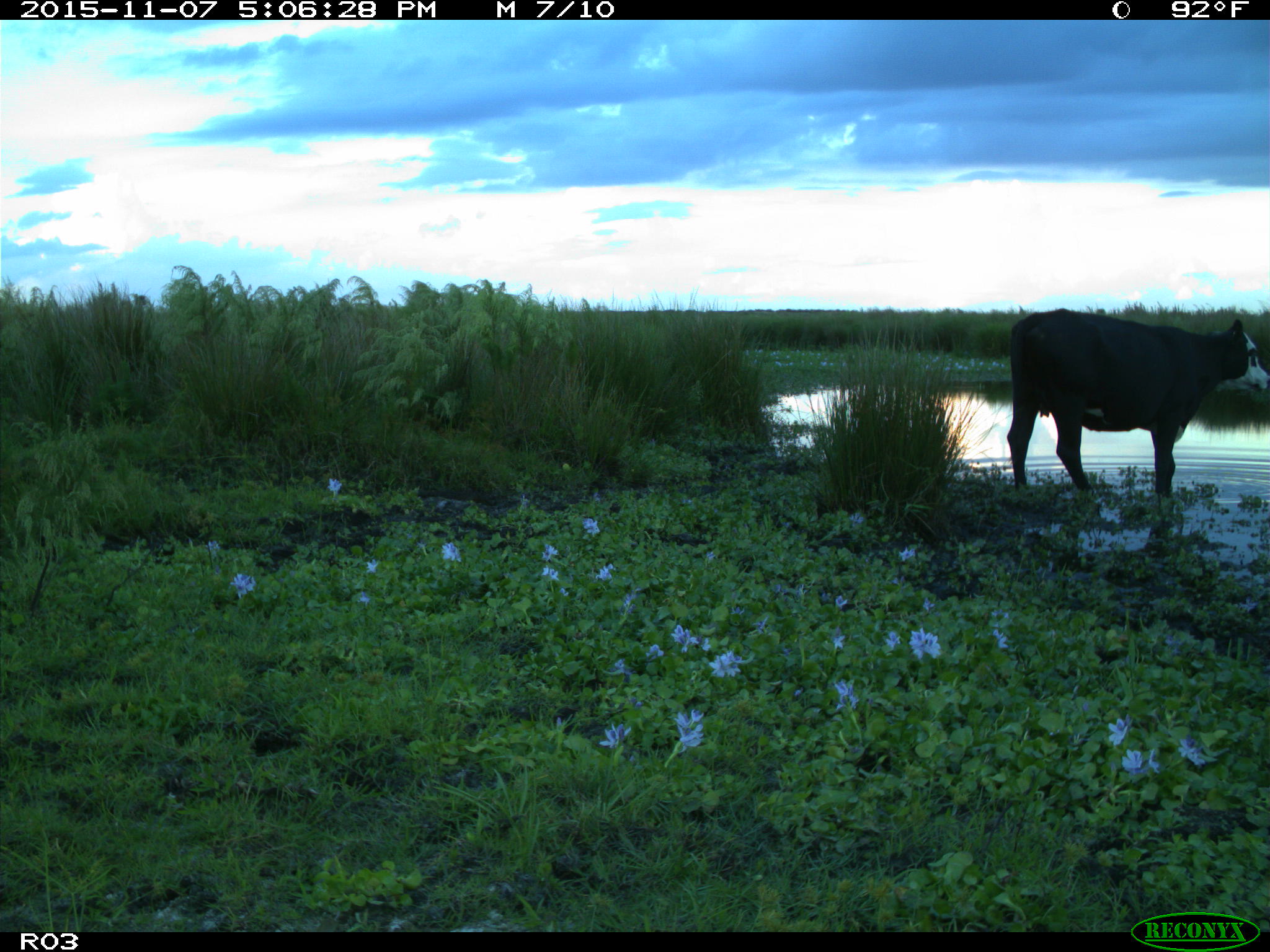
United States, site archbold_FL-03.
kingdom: Animalia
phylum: Chordata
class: Mammalia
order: Artiodactyla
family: Bovidae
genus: Bos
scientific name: Bos taurus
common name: domestic cow